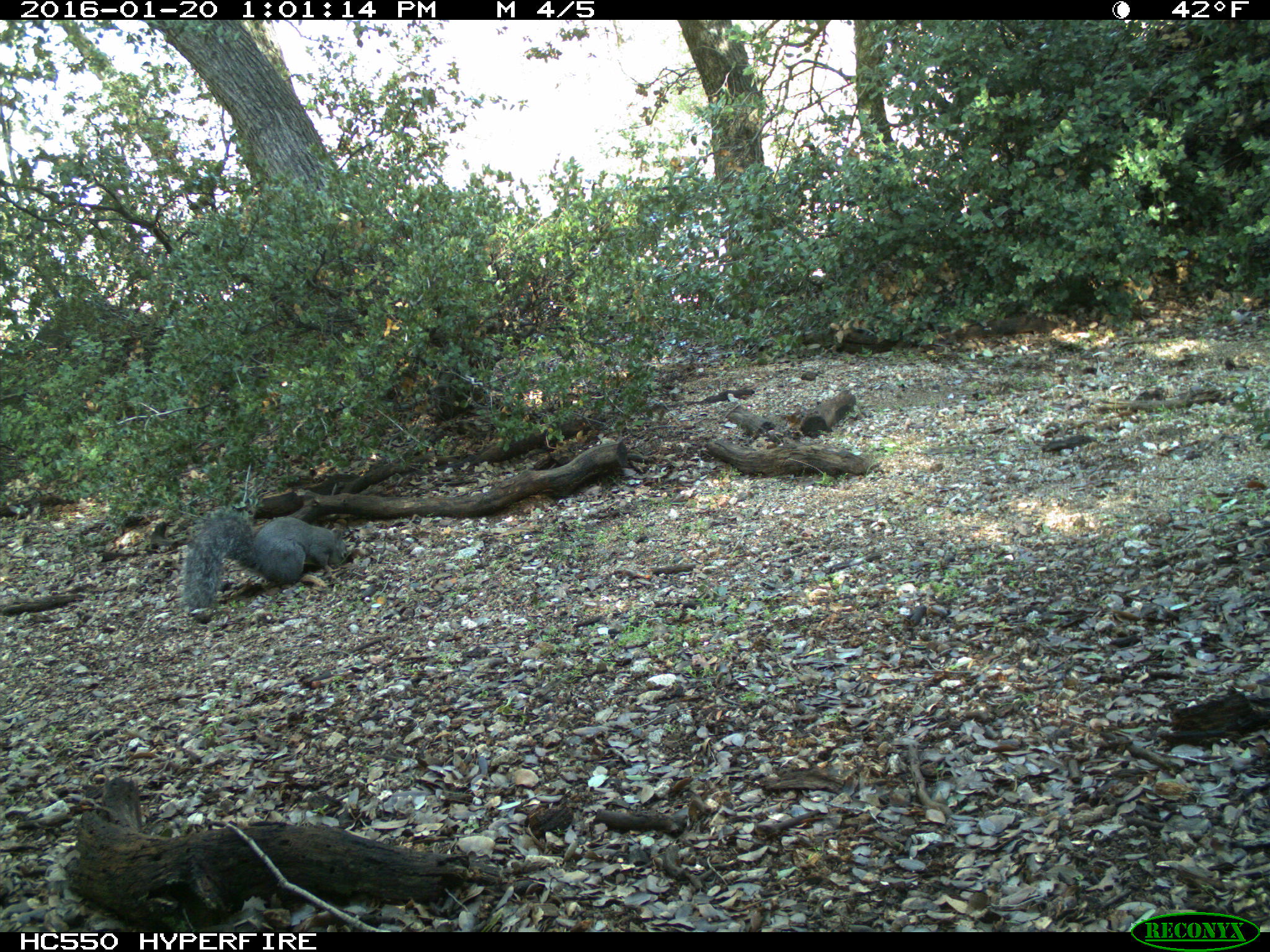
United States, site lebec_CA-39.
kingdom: Animalia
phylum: Chordata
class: Mammalia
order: Rodentia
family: Sciuridae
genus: Sciurus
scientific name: Sciurus carolinensis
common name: eastern gray squirrel